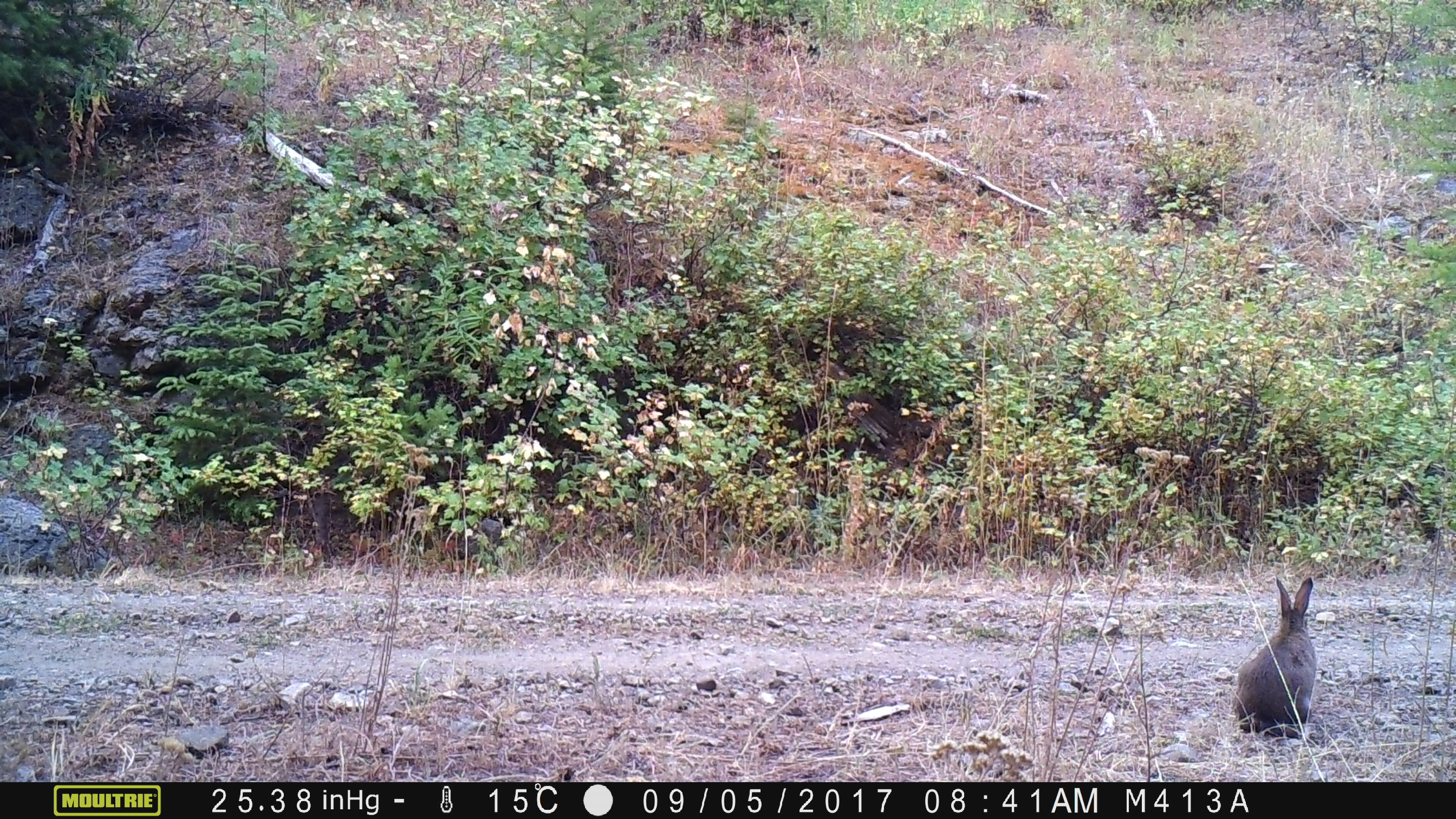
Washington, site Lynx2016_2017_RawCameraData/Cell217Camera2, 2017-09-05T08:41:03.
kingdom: Animalia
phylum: Chordata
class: Mammalia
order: Lagomorpha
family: Leporidae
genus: Lepus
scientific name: Lepus americanus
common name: snowshoe hare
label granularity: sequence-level